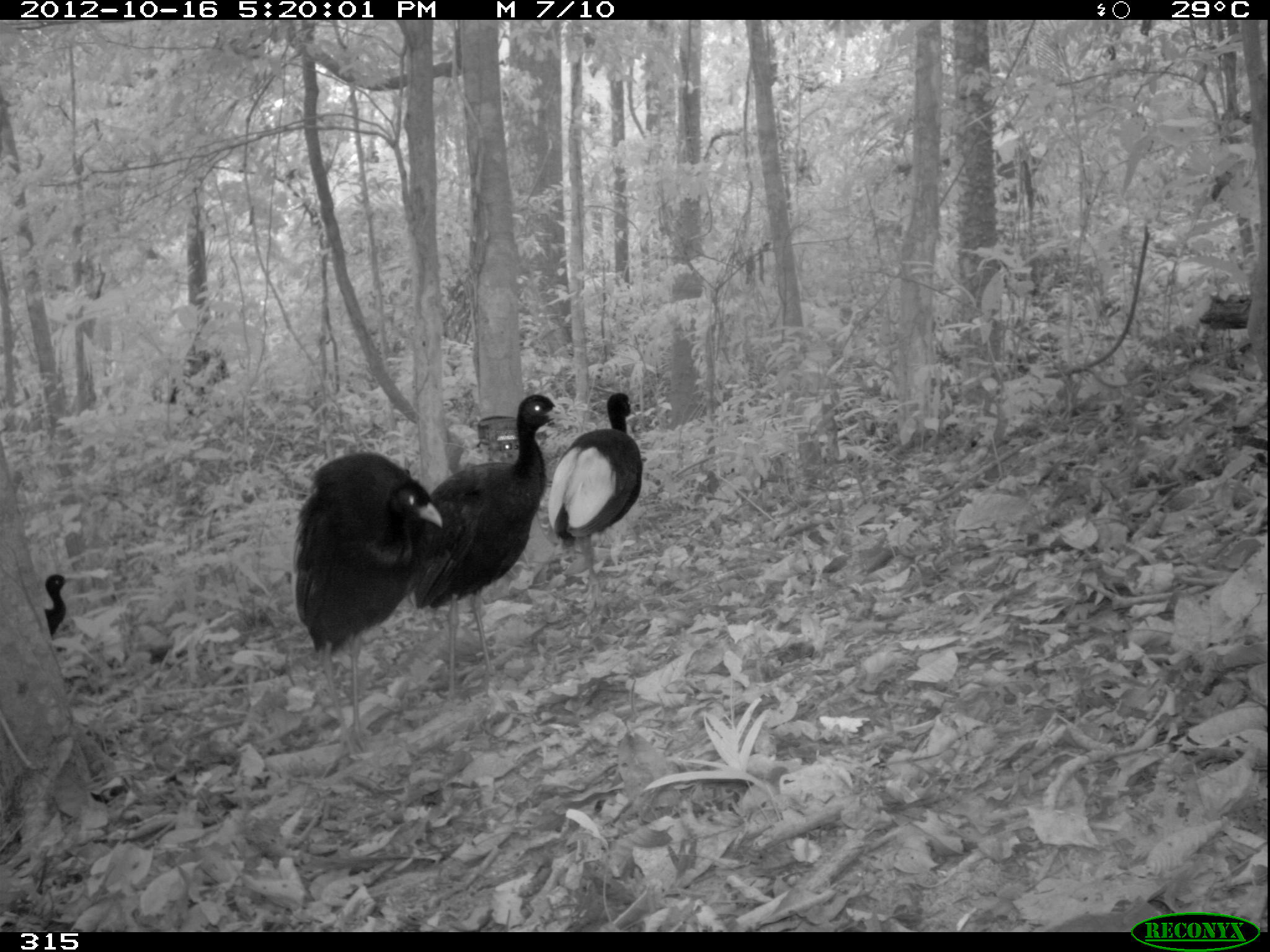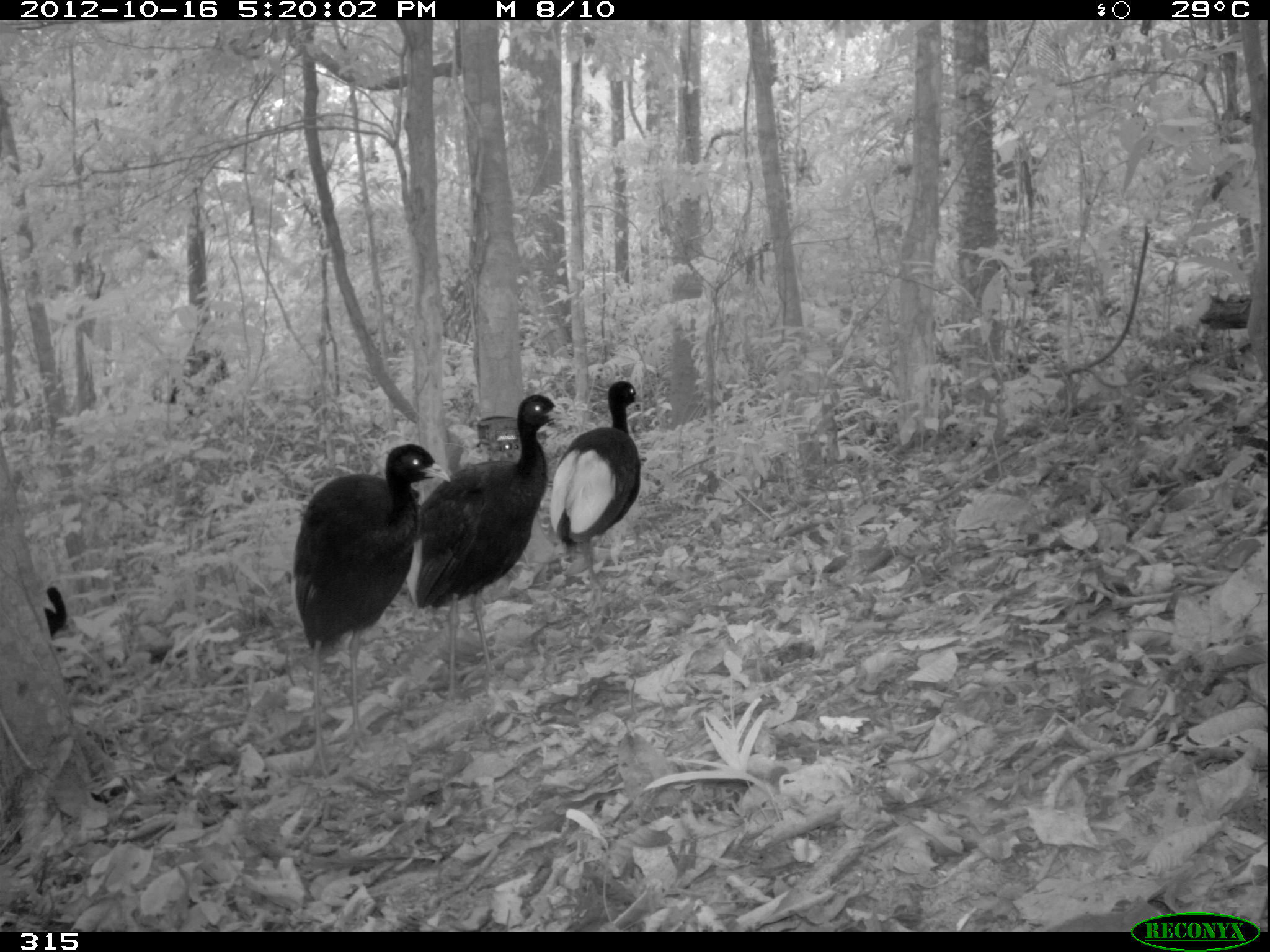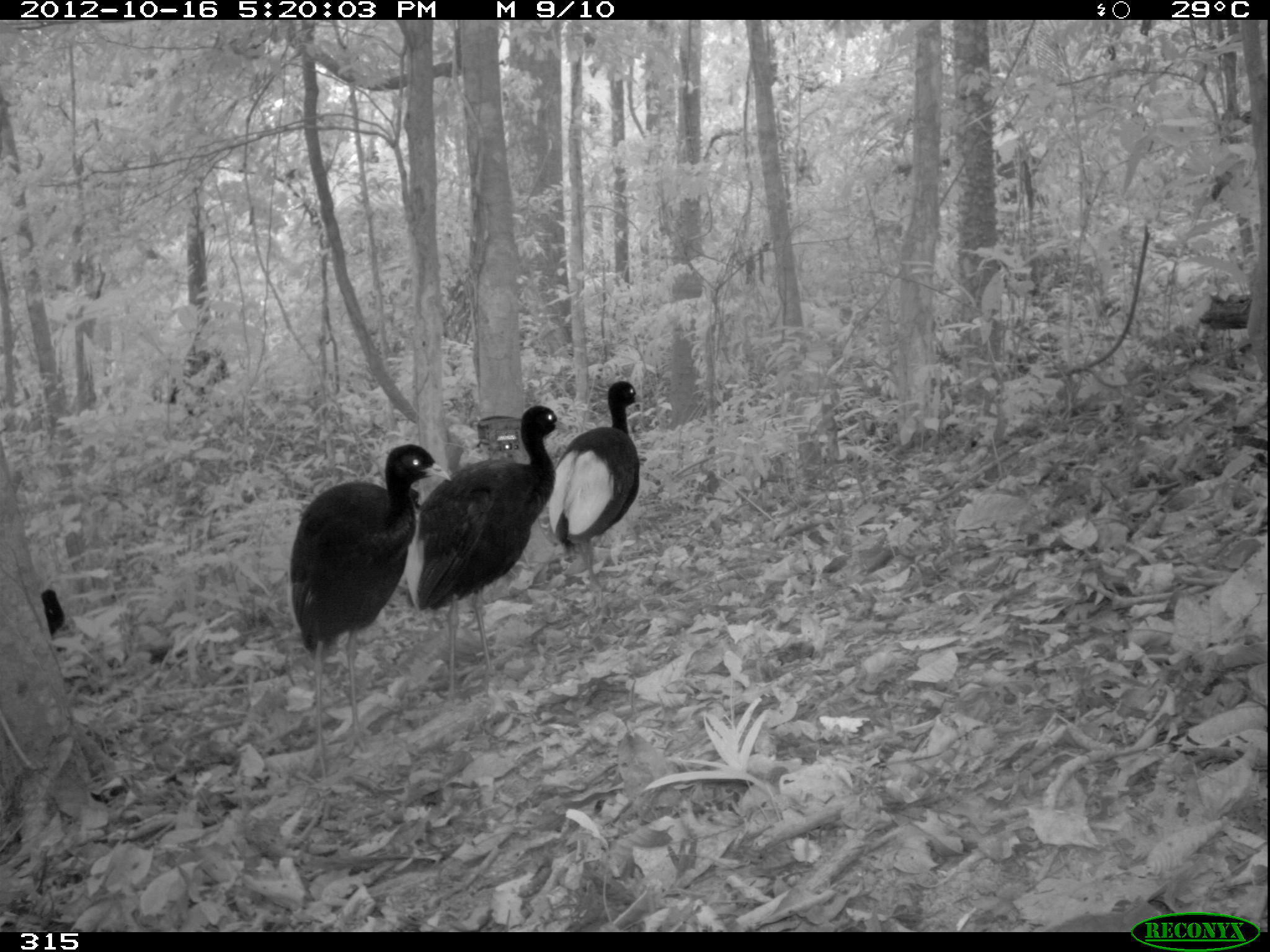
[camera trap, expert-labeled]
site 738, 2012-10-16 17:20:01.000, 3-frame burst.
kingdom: Animalia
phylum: Chordata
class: Aves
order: Gruiformes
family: Psophiidae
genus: Psophia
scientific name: Psophia leucoptera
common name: pale-winged trumpeter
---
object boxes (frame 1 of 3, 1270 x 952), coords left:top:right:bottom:
psophia leucoptera: 406:393:570:701; 290:450:442:755; 546:392:643:597; 43:573:77:638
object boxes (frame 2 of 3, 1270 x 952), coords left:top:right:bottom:
psophia leucoptera: 291:443:450:776; 406:394:571:679; 549:378:648:599; 42:584:68:636